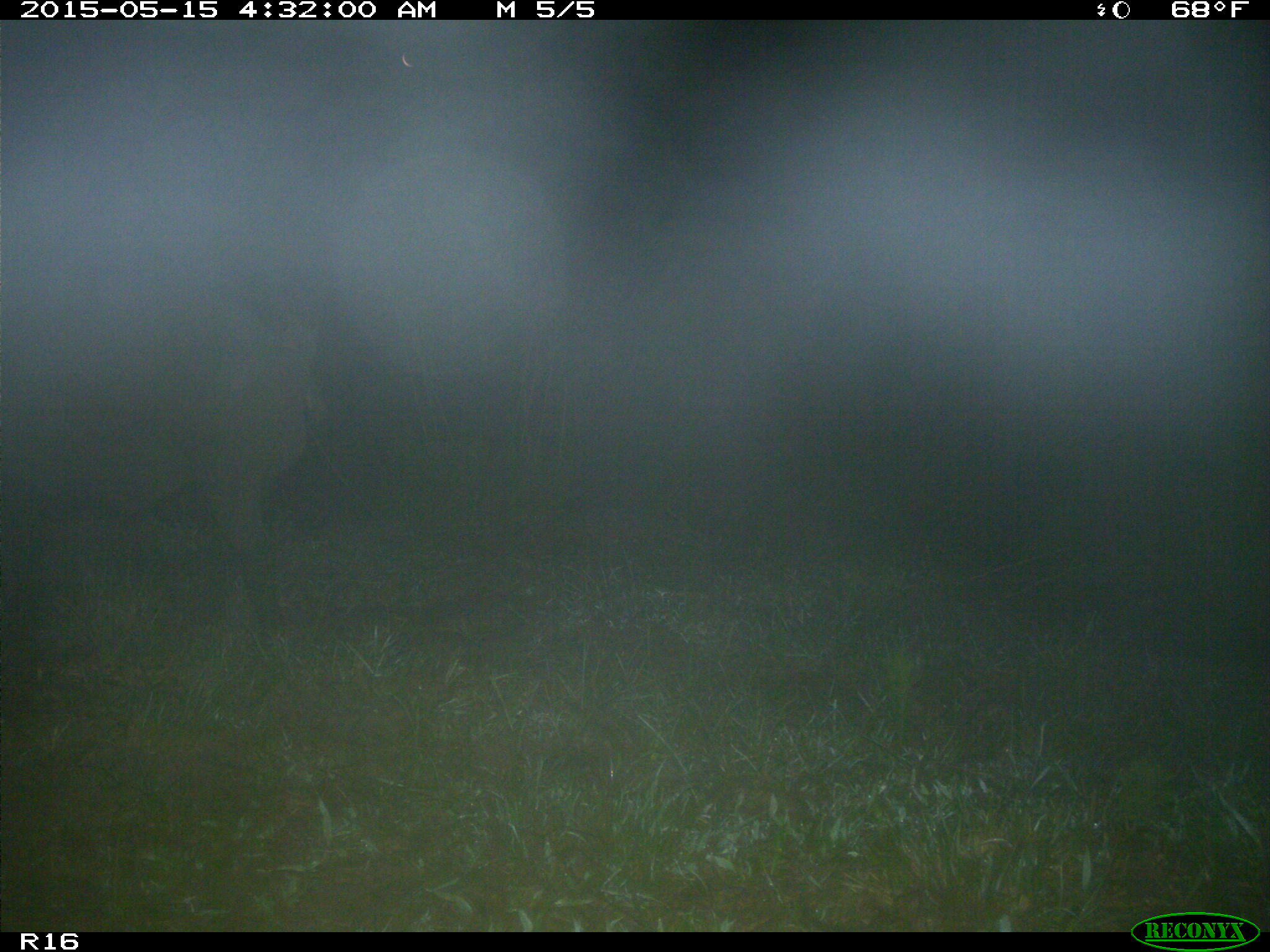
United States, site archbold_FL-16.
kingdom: Animalia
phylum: Chordata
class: Mammalia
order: Artiodactyla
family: Suidae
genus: Sus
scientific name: Sus scrofa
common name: wild boar